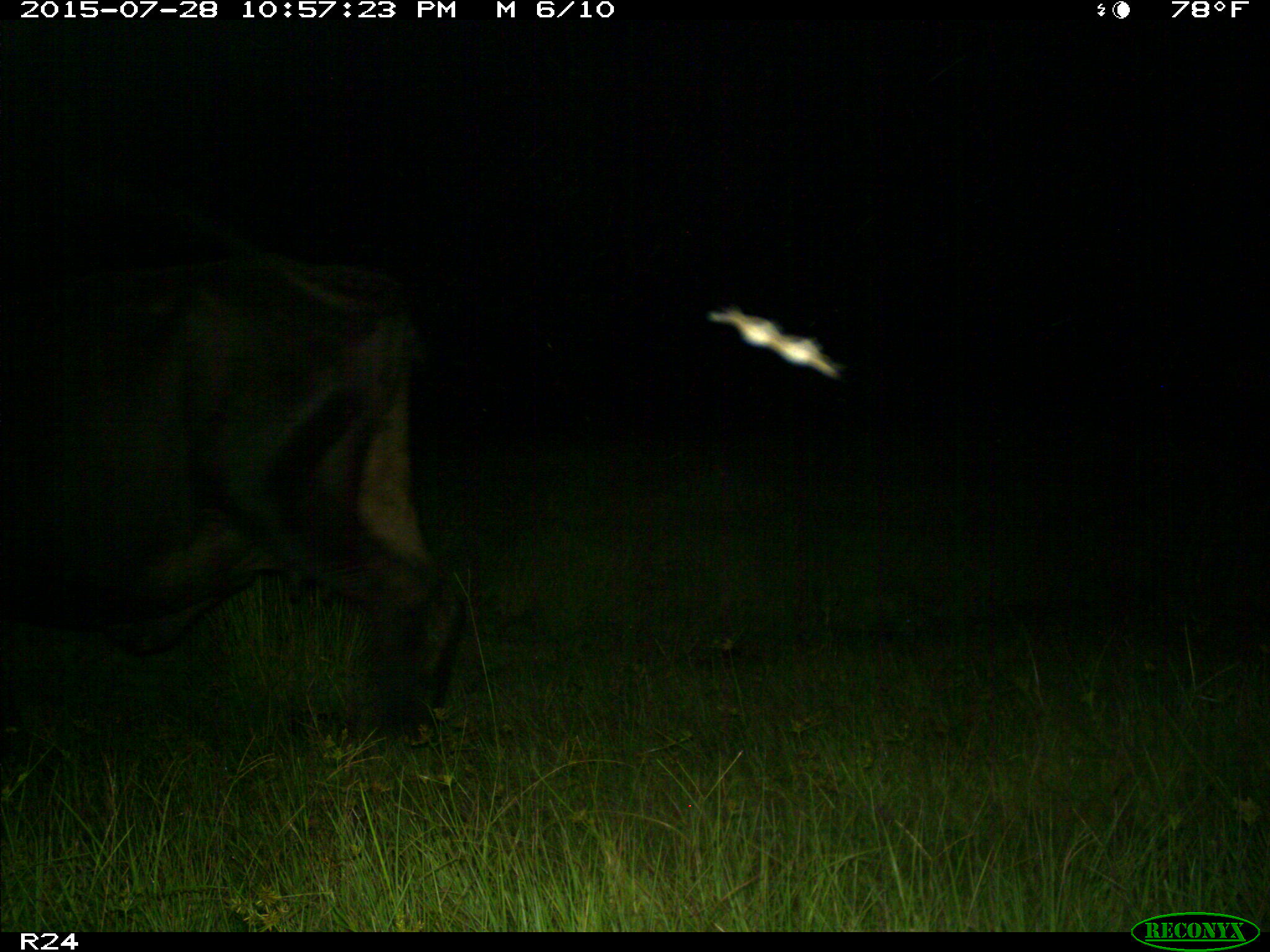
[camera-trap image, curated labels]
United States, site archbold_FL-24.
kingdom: Animalia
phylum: Chordata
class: Mammalia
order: Artiodactyla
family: Bovidae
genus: Bos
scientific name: Bos taurus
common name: domestic cow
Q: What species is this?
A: Bos taurus (domestic cow).